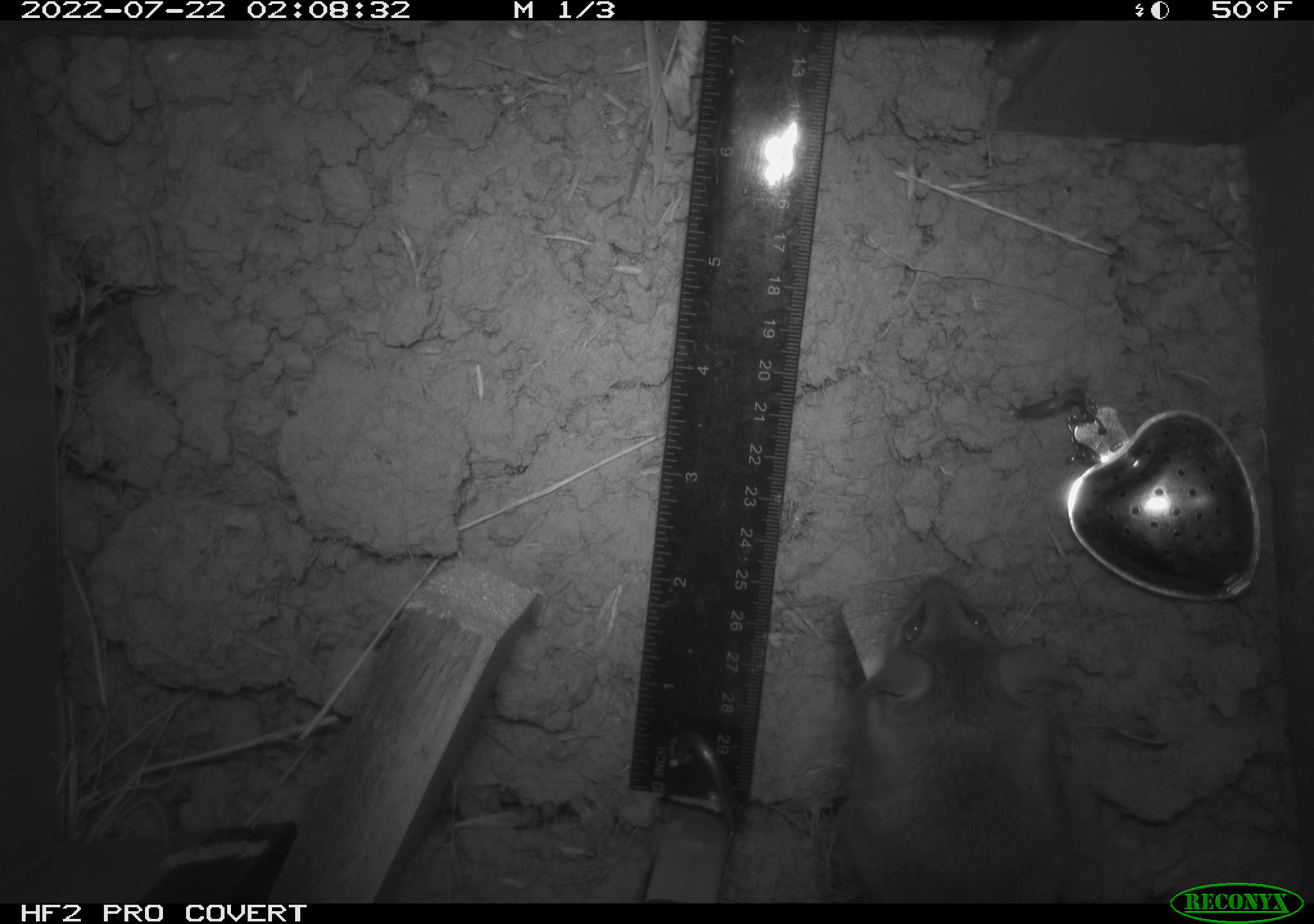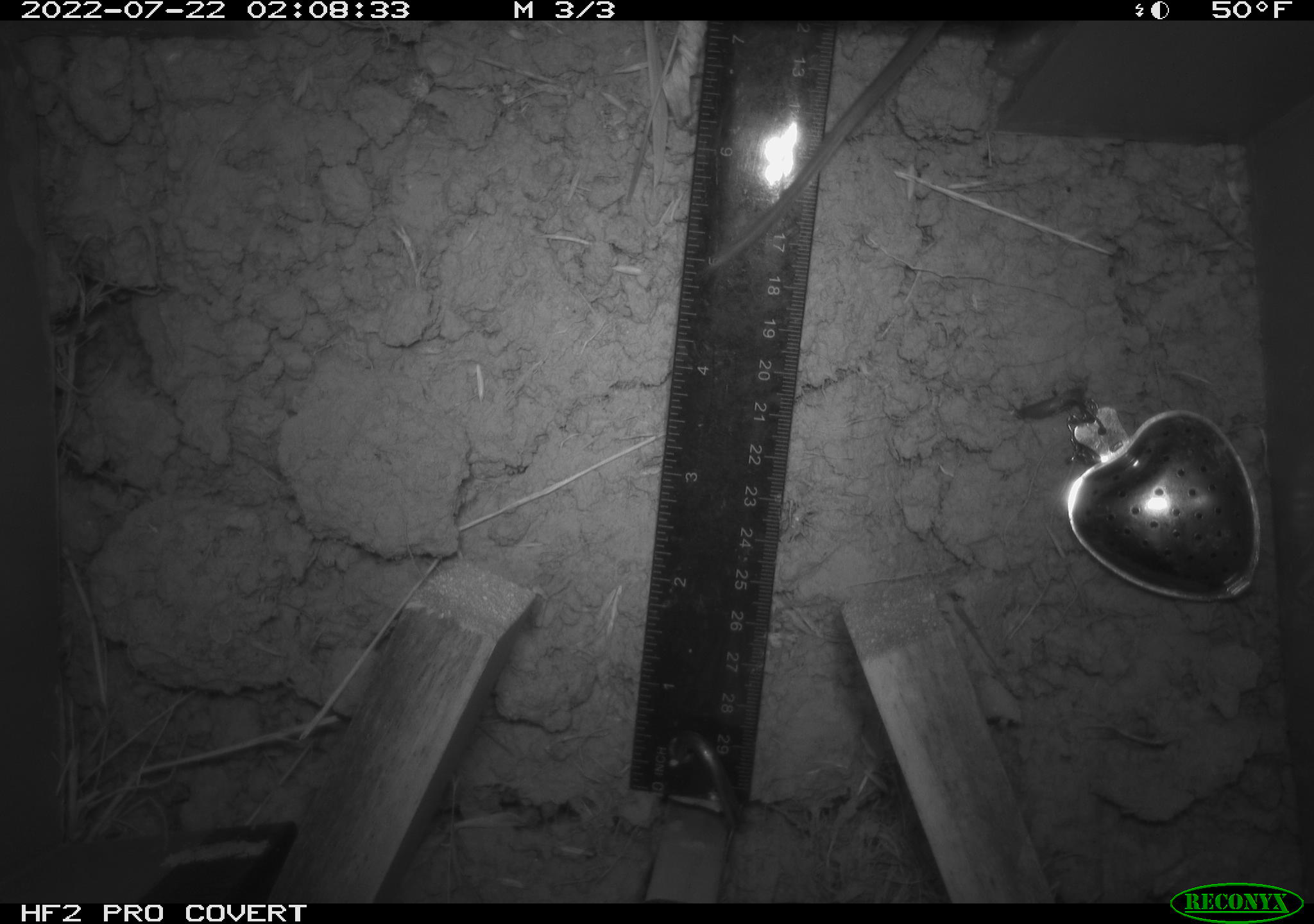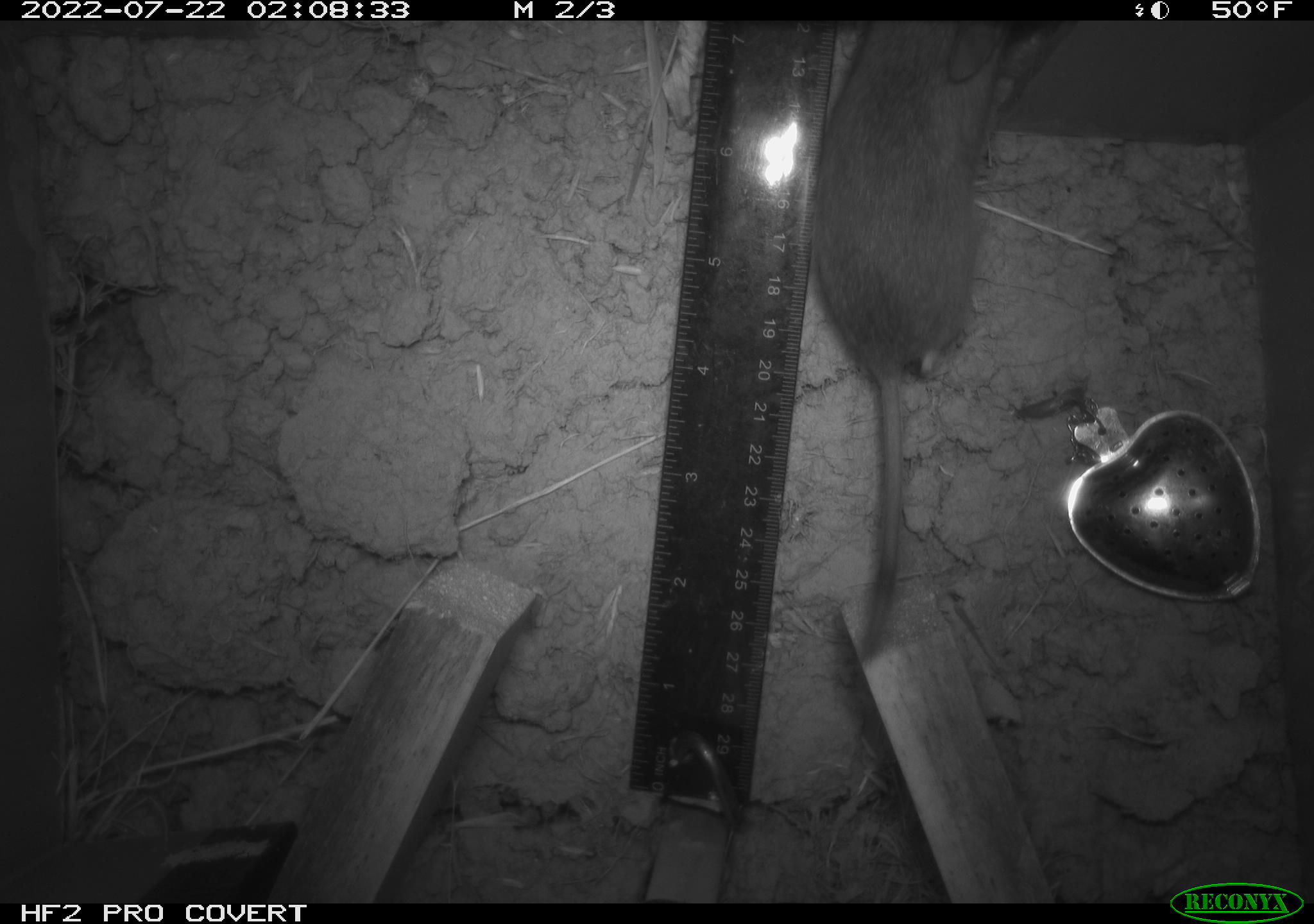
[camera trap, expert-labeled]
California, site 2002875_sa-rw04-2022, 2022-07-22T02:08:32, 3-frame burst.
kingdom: Animalia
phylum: Chordata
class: Mammalia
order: Rodentia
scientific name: Rodentia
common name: mouse species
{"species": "mouse species (Rodentia)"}